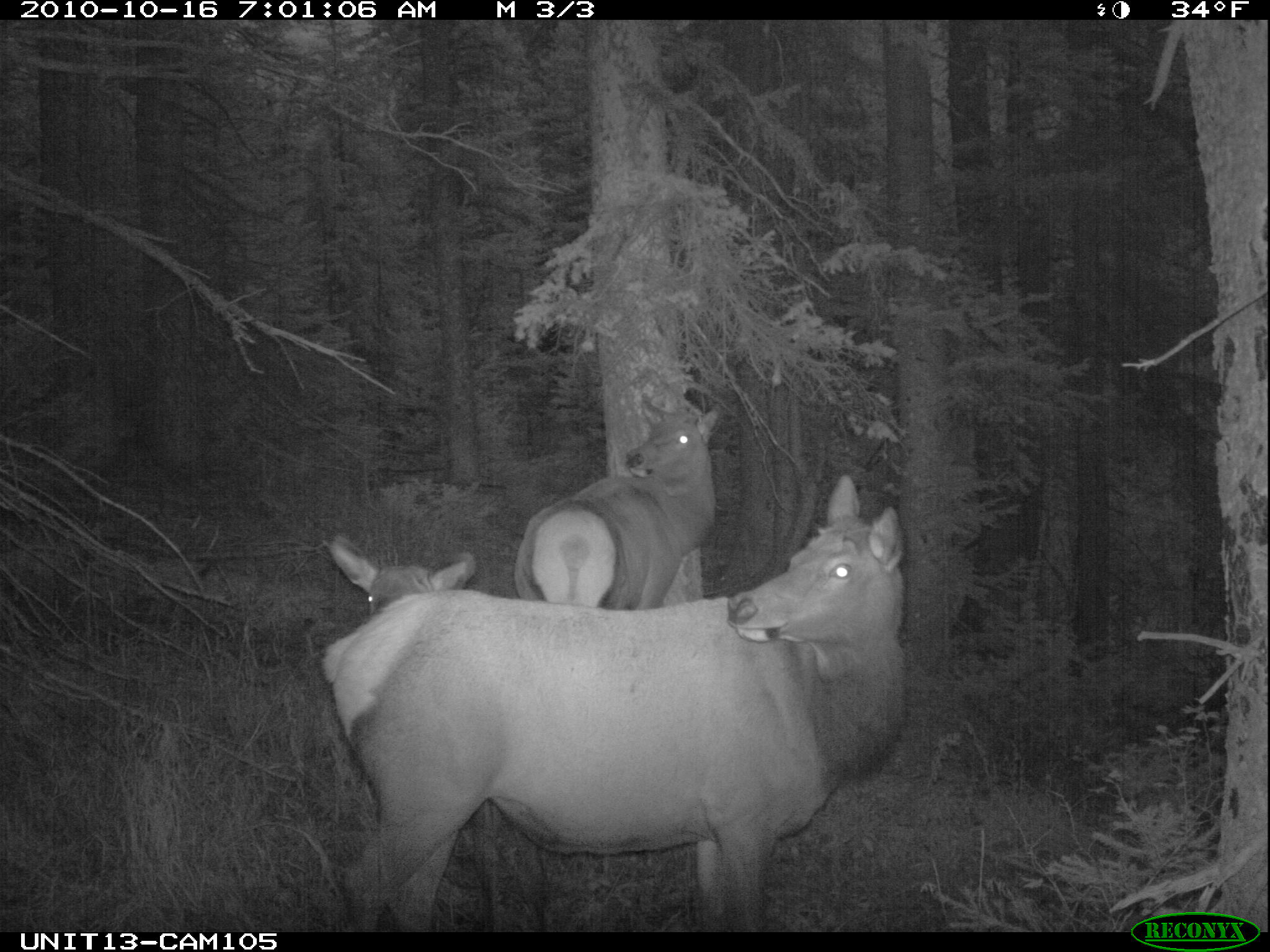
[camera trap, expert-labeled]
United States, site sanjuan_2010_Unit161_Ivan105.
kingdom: Animalia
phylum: Chordata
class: Mammalia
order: Artiodactyla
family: Cervidae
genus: Cervus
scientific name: Cervus elaphus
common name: red deer